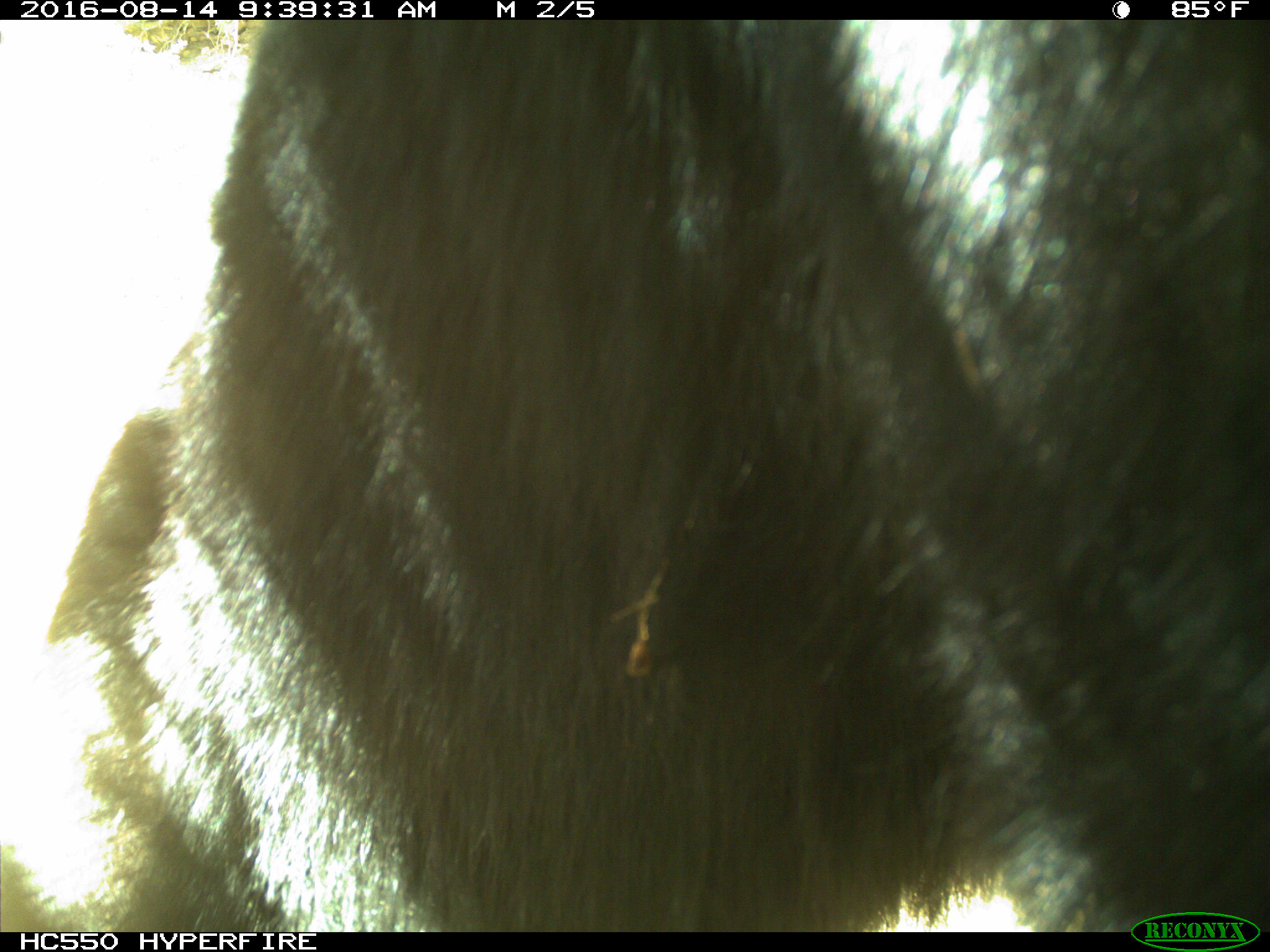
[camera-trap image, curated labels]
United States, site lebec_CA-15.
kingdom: Animalia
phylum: Chordata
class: Mammalia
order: Carnivora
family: Ursidae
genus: Ursus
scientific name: Ursus americanus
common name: american black bear